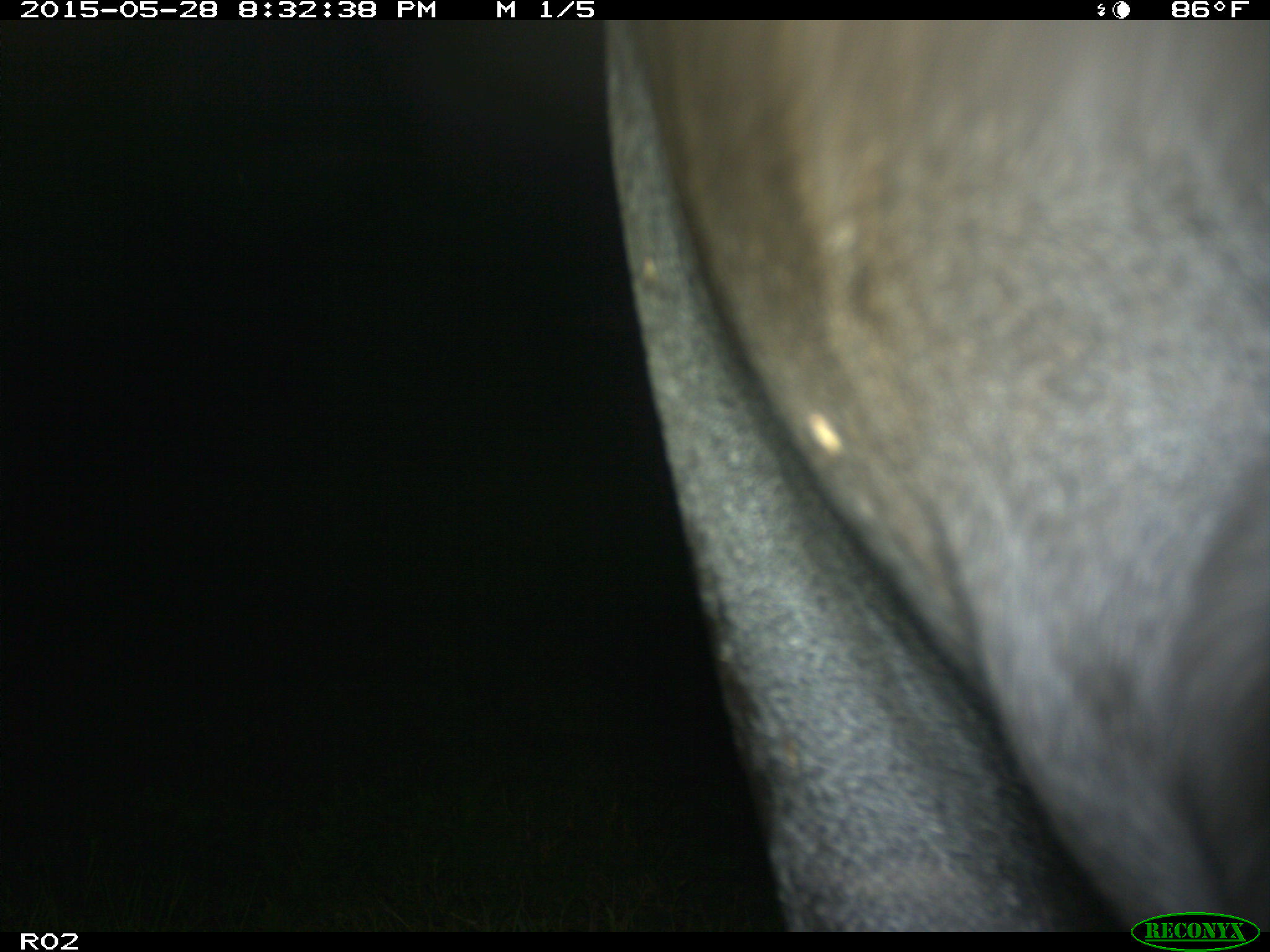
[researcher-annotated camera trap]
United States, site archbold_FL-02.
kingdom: Animalia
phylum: Chordata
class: Mammalia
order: Artiodactyla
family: Bovidae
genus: Bos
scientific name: Bos taurus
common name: domestic cow